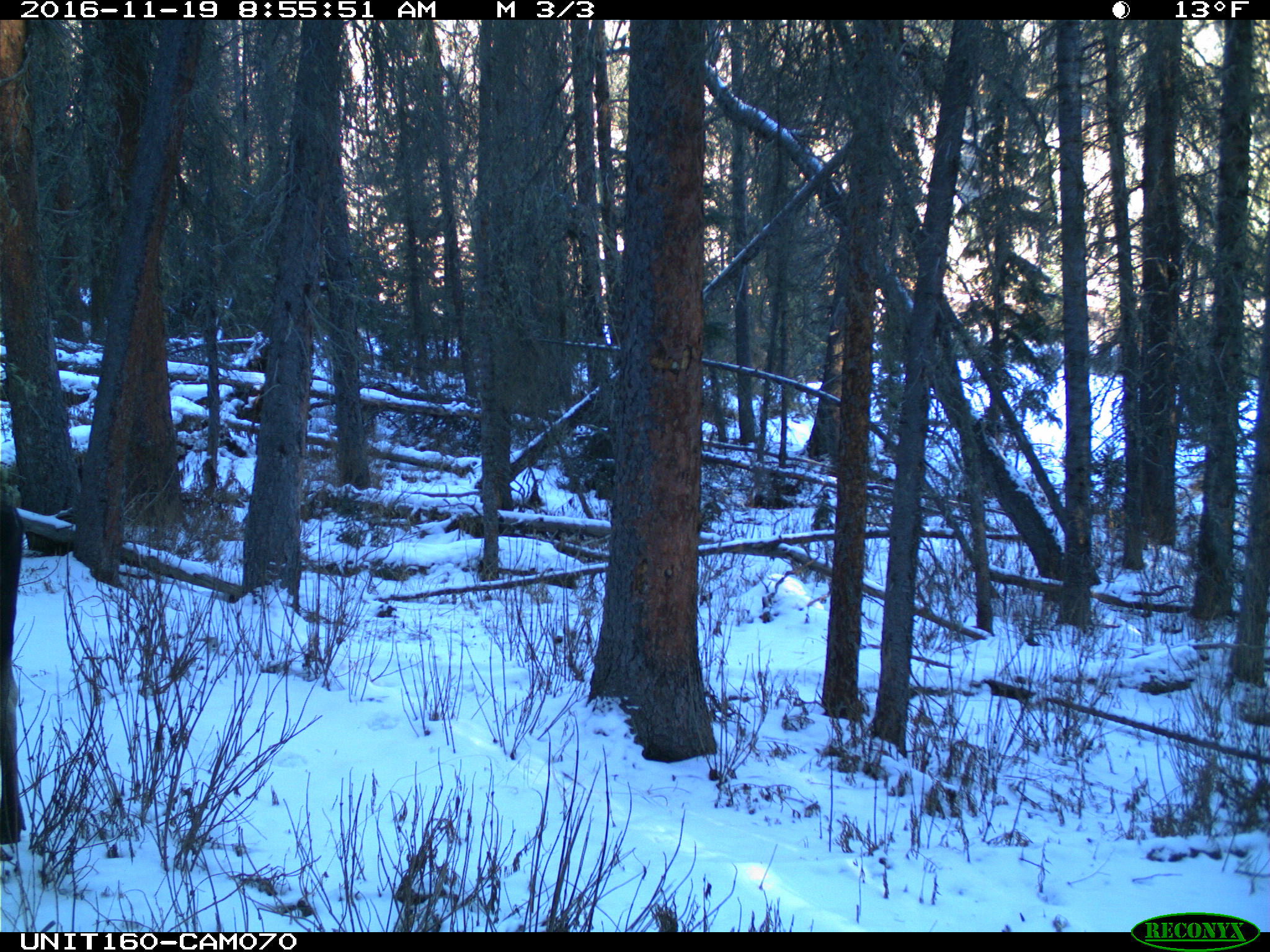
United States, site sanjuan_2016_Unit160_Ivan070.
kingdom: Animalia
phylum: Chordata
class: Mammalia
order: Artiodactyla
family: Cervidae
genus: Alces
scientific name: Alces alces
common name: moose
Alces alces (moose).